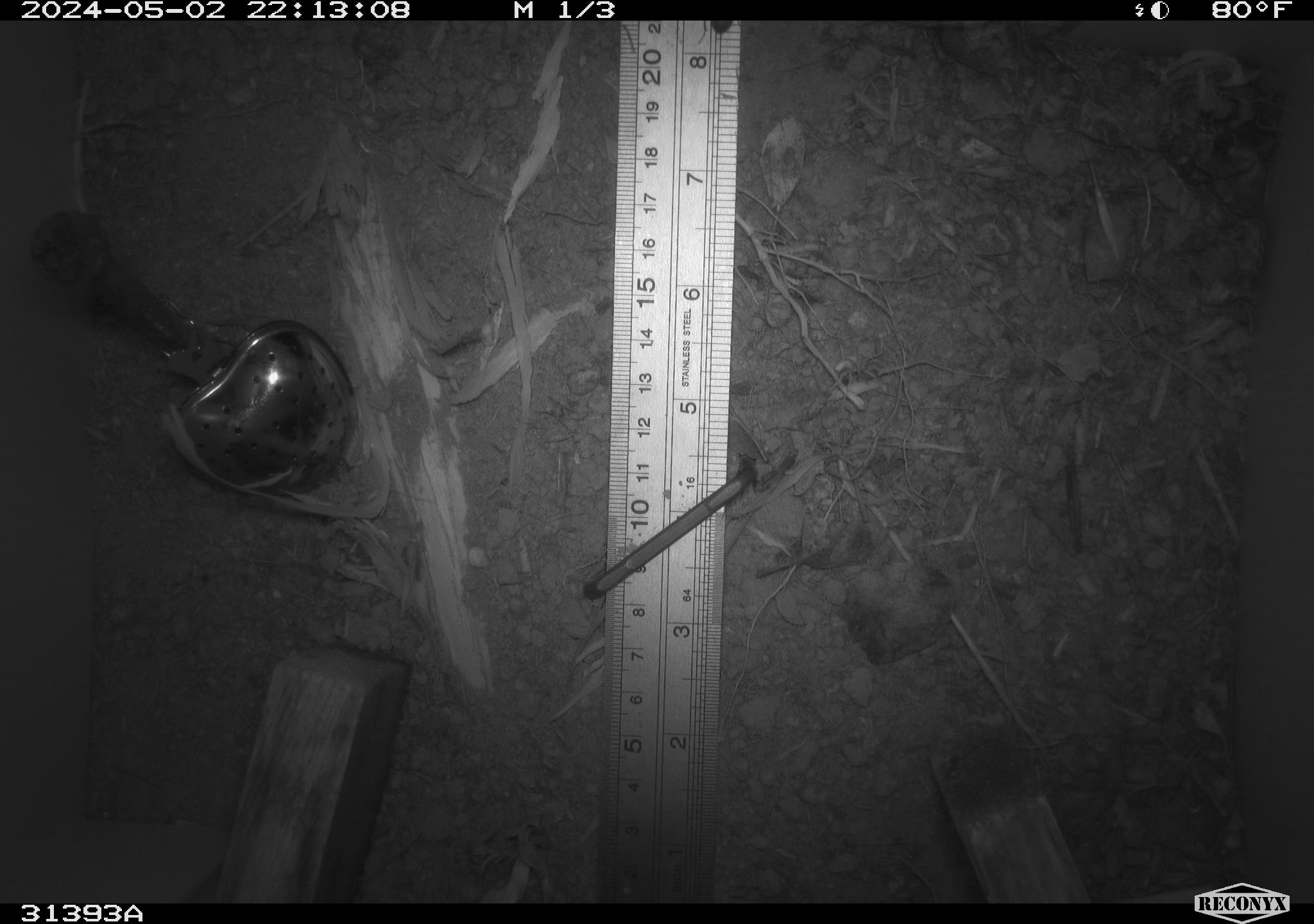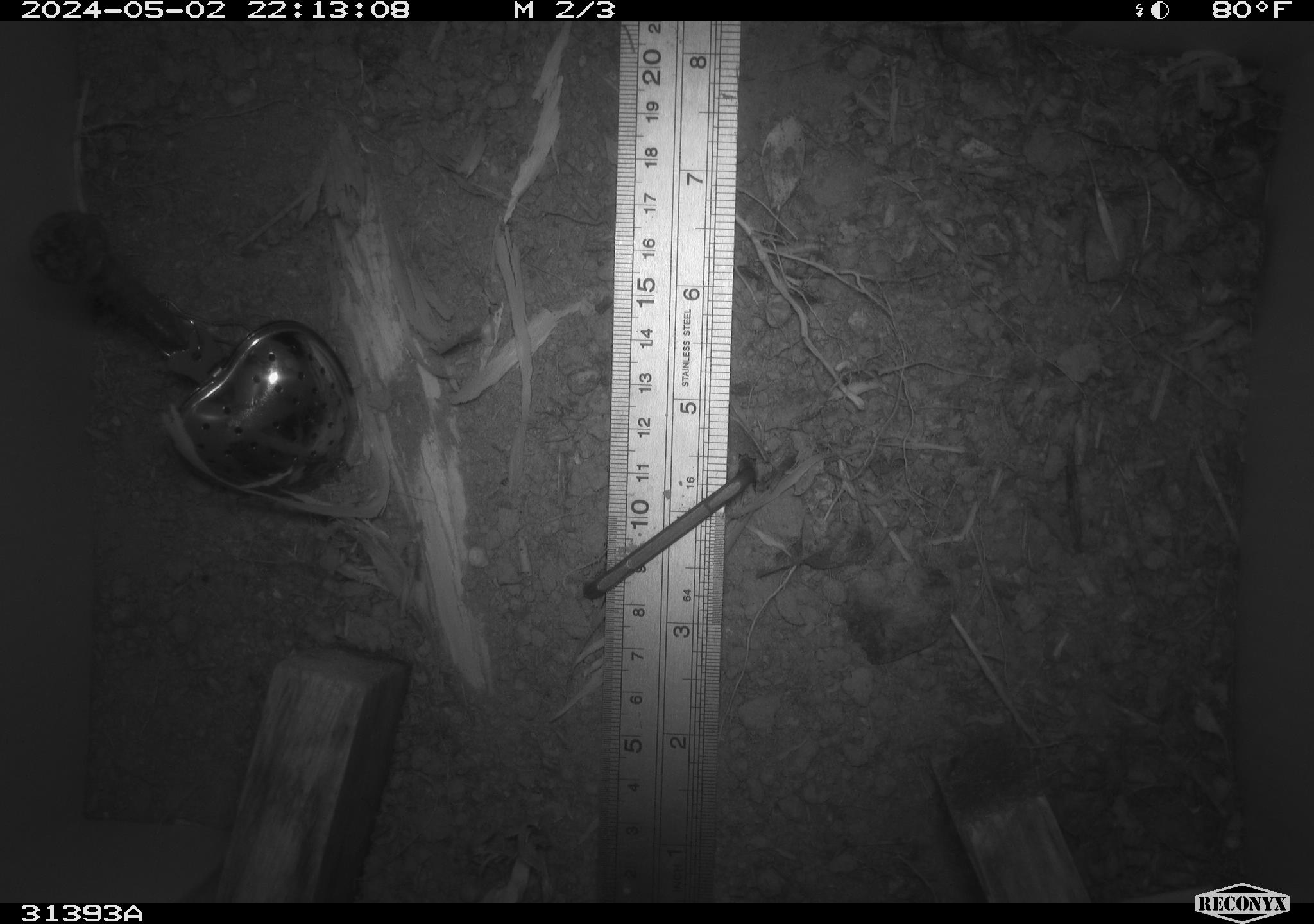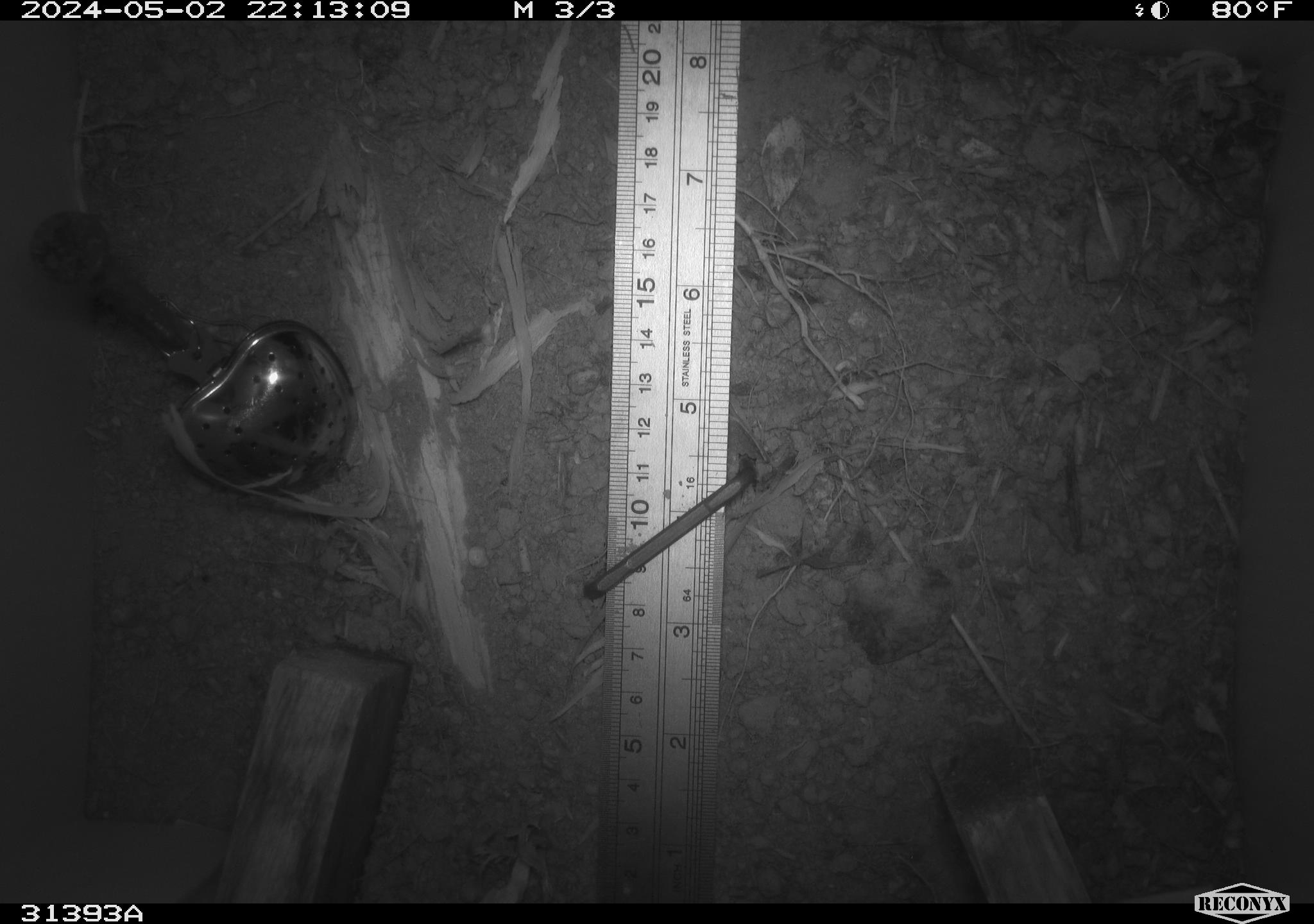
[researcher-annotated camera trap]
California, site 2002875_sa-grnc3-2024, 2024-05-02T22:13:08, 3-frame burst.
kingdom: Animalia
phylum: Arthropoda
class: Insecta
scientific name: Insecta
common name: insect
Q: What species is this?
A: Insect (Insecta).